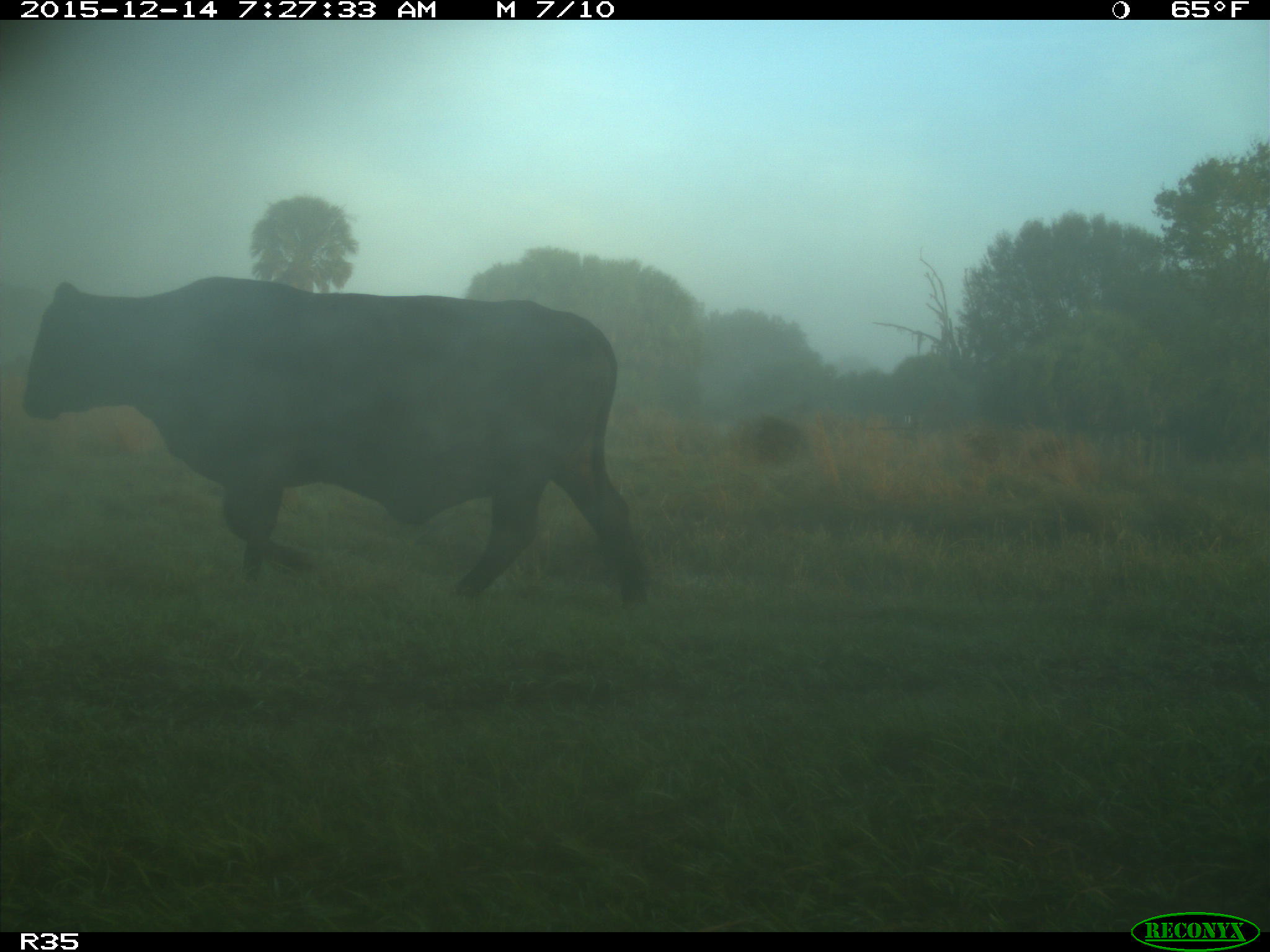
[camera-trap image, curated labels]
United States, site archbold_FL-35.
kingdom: Animalia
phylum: Chordata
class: Mammalia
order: Artiodactyla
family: Bovidae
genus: Bos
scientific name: Bos taurus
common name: domestic cow